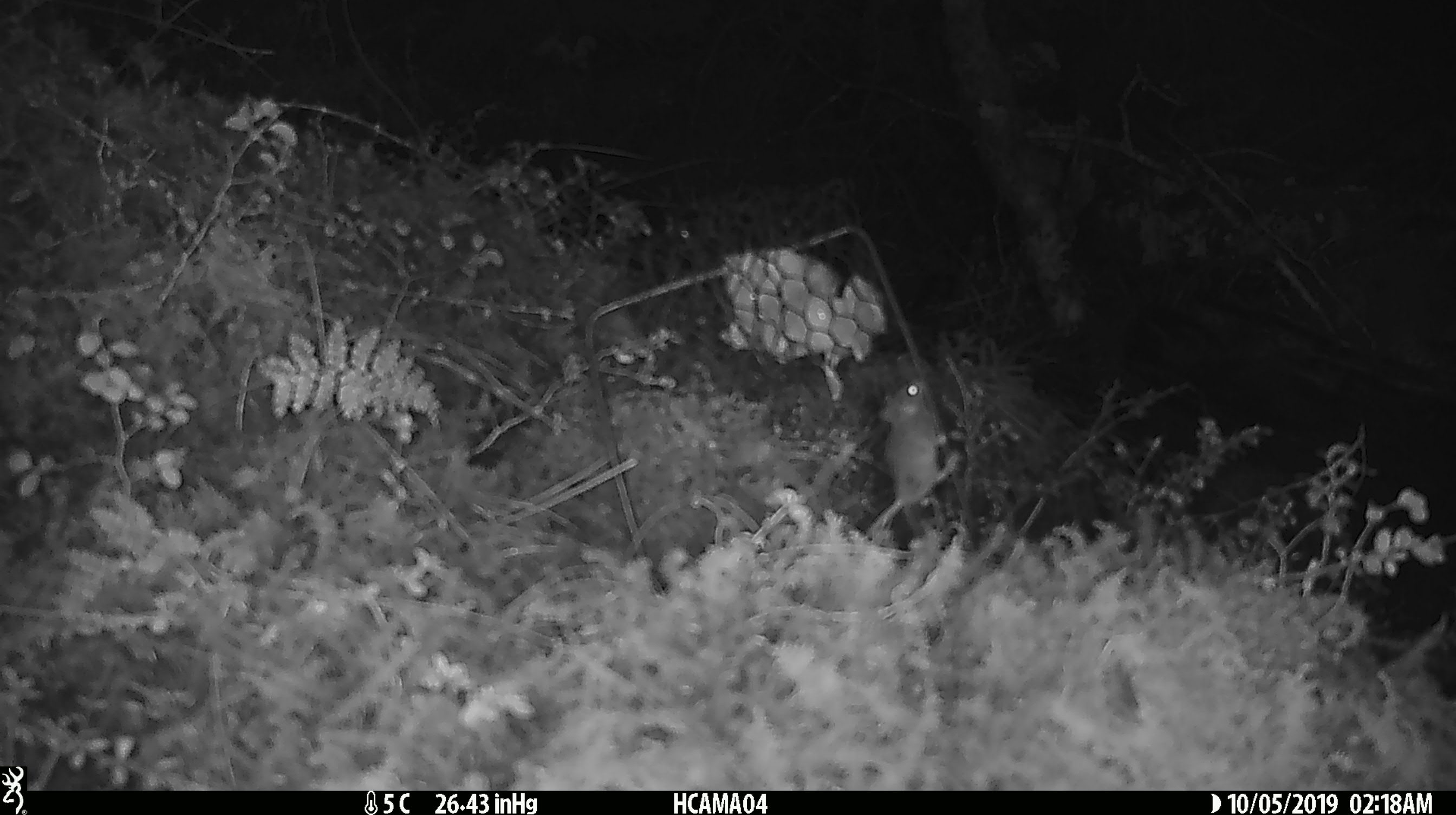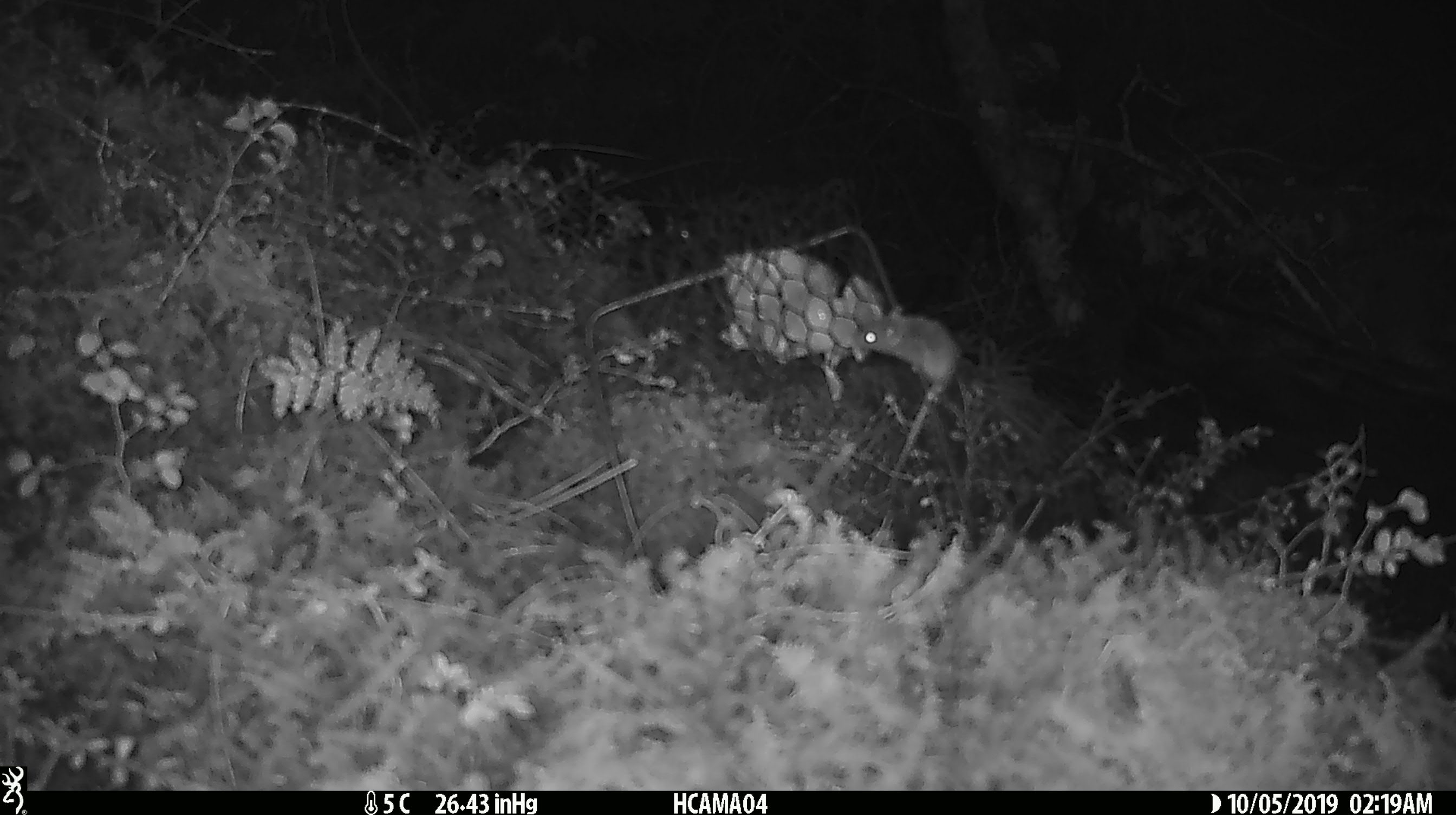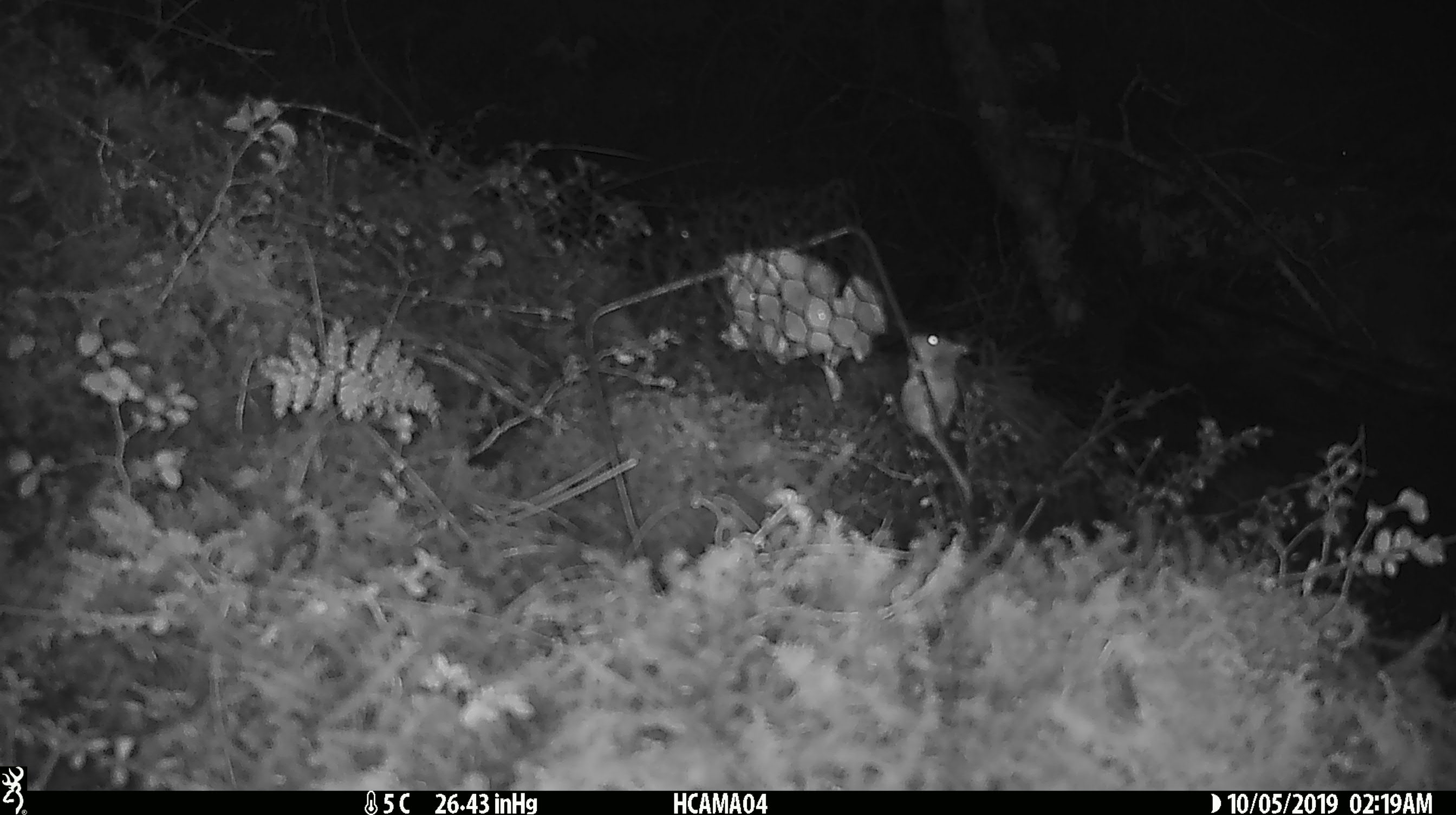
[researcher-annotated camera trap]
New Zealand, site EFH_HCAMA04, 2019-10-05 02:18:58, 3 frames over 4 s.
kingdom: Animalia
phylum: Chordata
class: Mammalia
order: Rodentia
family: Muridae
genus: Mus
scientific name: Mus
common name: mouse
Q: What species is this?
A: Mouse (Mus).